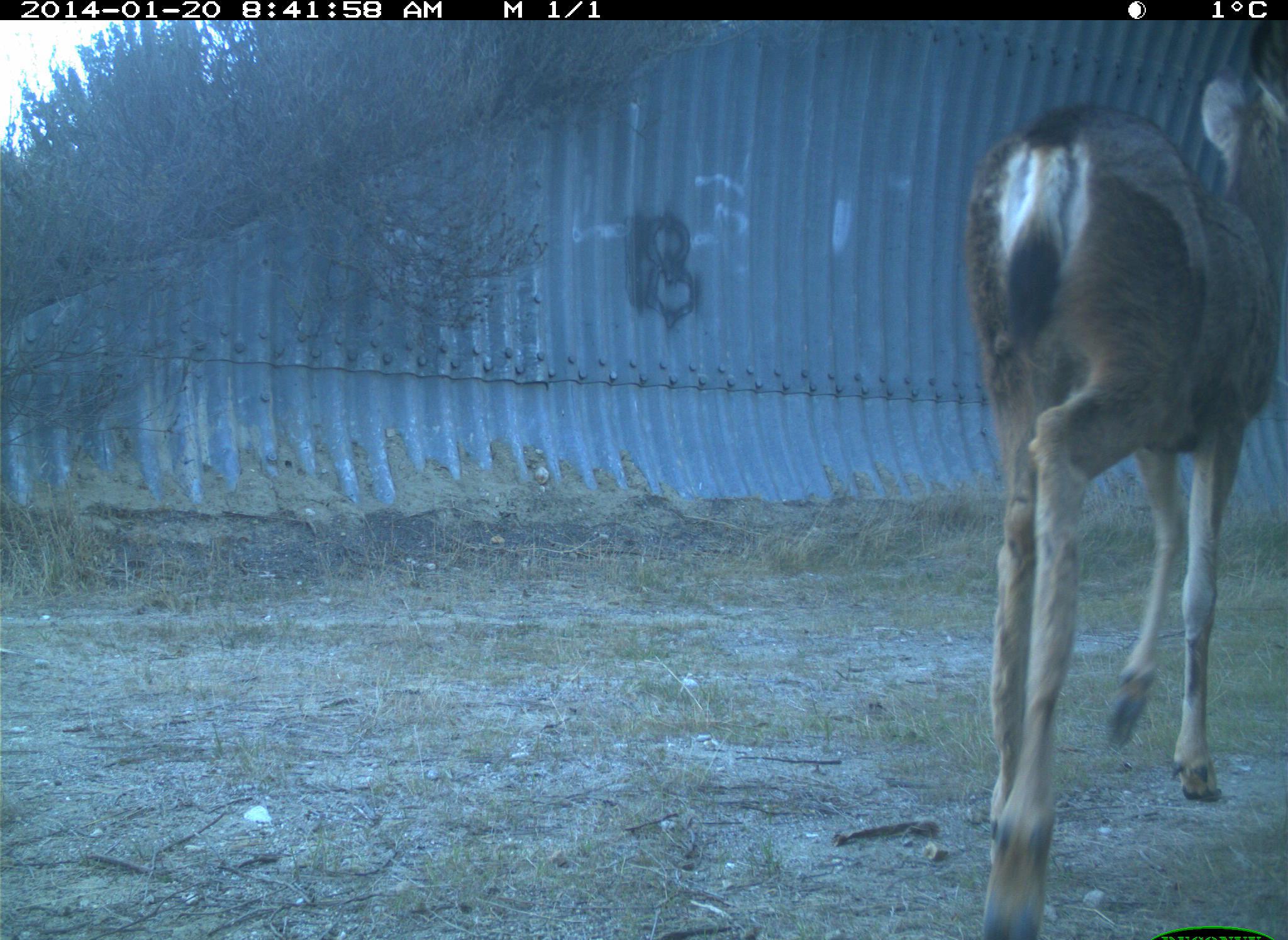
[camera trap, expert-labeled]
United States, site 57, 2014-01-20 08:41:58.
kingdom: Animalia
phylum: Chordata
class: Mammalia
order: Artiodactyla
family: Cervidae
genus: Odocoileus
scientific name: Odocoileus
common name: deer